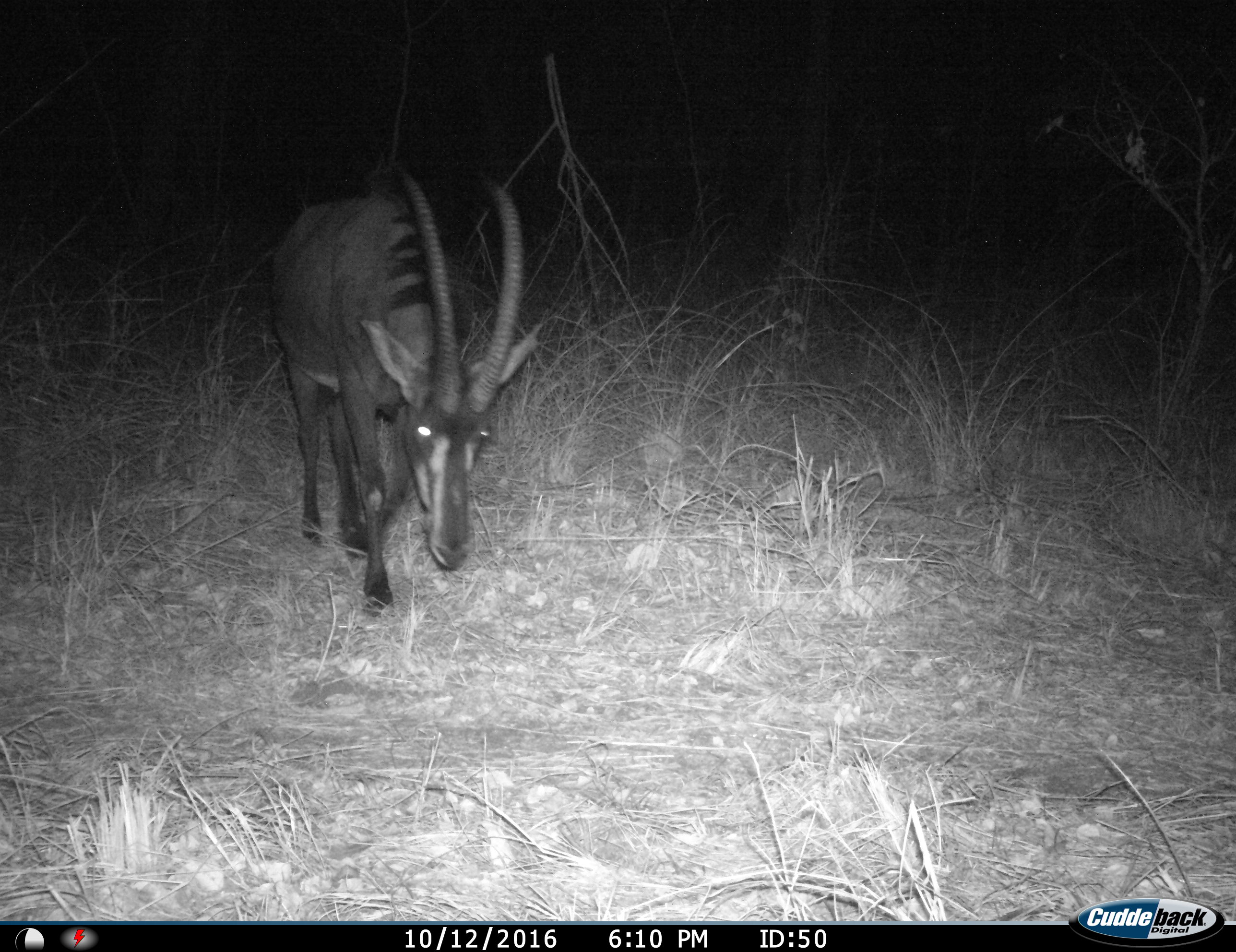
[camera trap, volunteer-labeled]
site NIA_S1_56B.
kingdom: Animalia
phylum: Chordata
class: Mammalia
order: Artiodactyla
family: Bovidae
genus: Hippotragus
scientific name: Hippotragus niger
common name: sable antelope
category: sable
Sable (sable antelope) (Hippotragus niger), count 1. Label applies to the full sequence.